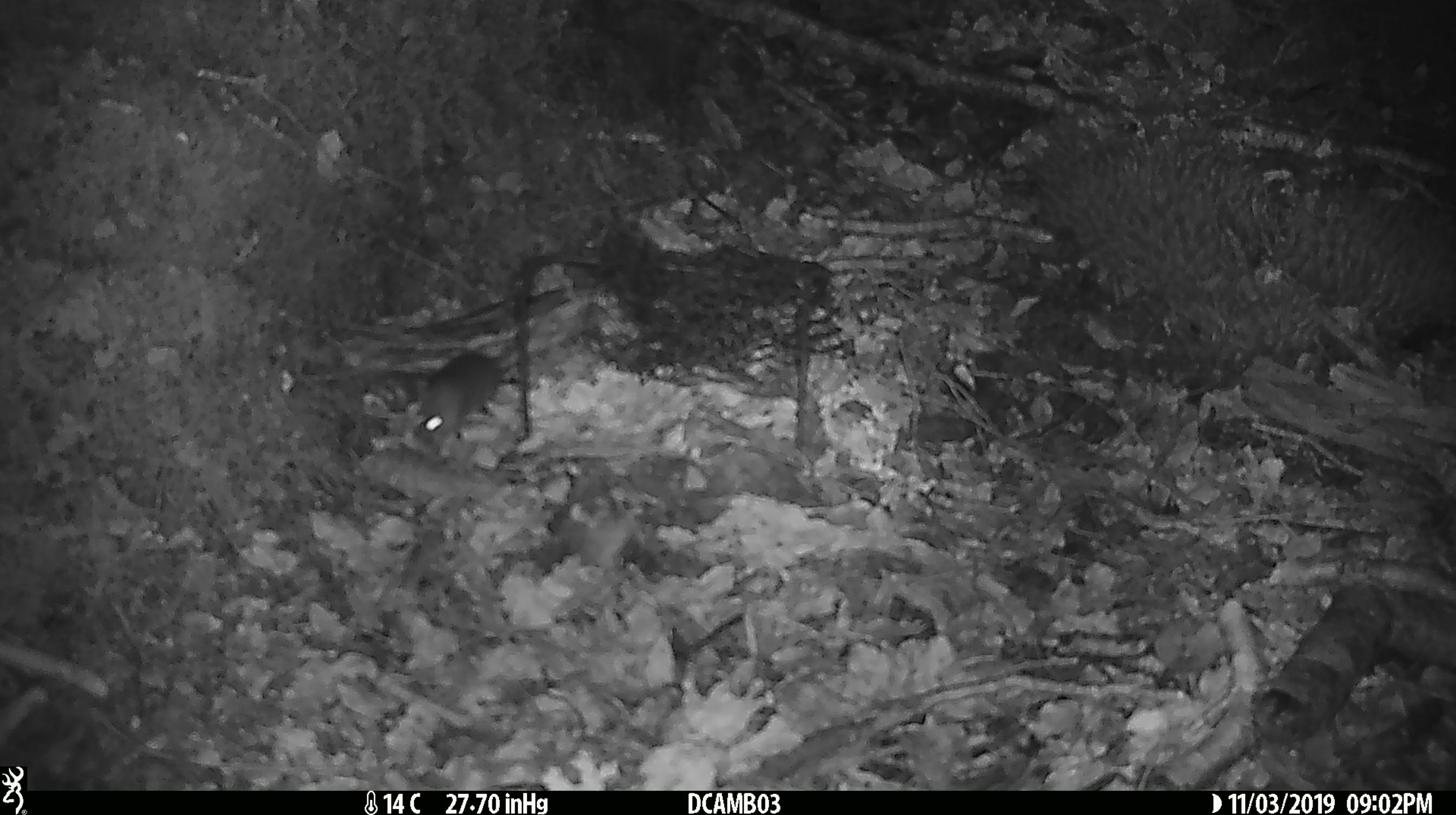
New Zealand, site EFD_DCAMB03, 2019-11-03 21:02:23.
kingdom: Animalia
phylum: Chordata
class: Mammalia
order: Rodentia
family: Muridae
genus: Mus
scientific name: Mus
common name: mouse